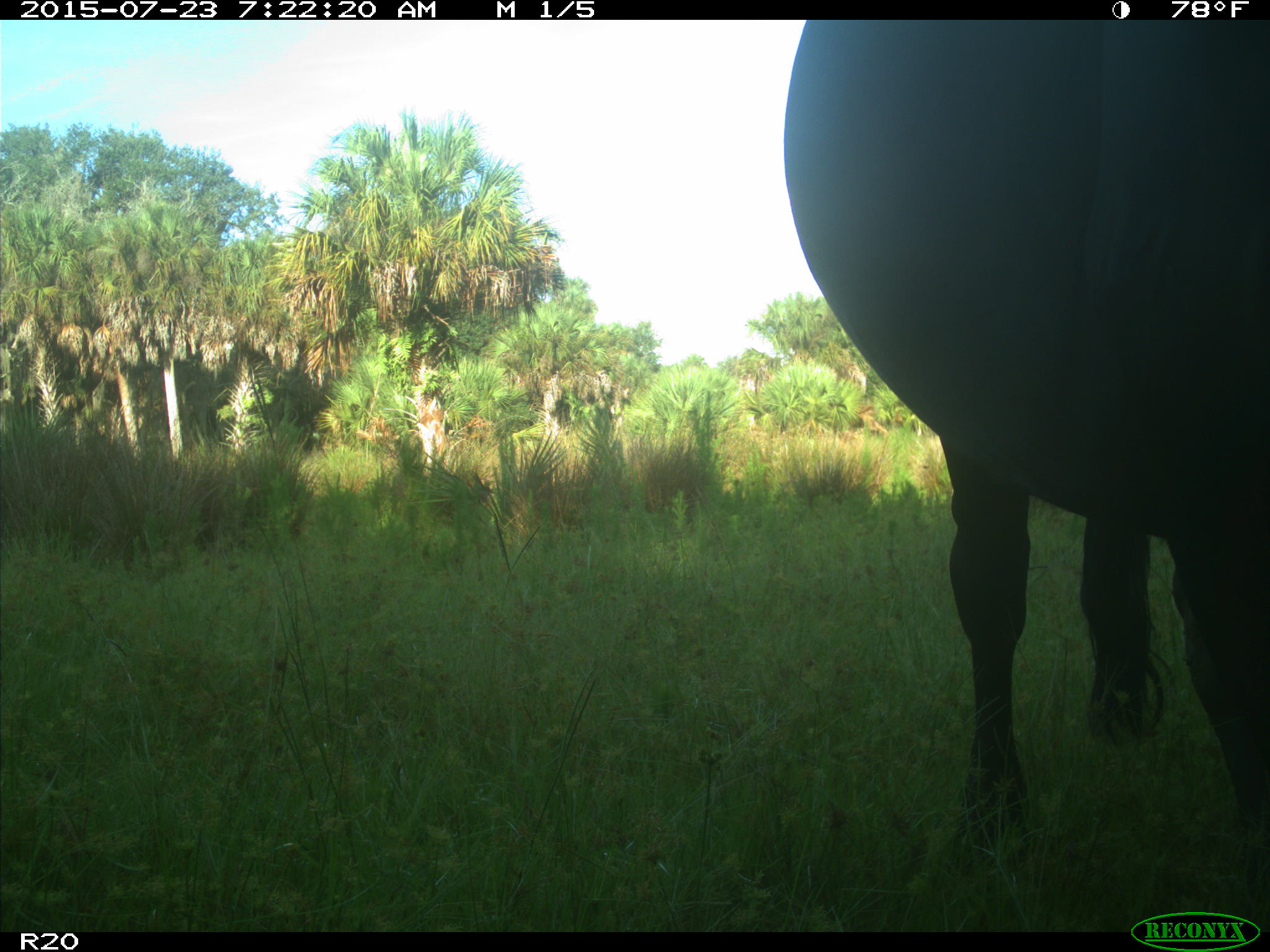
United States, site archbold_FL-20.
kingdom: Animalia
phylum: Chordata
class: Mammalia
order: Artiodactyla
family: Bovidae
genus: Bos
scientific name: Bos taurus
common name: domestic cow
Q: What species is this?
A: Bos taurus (domestic cow).